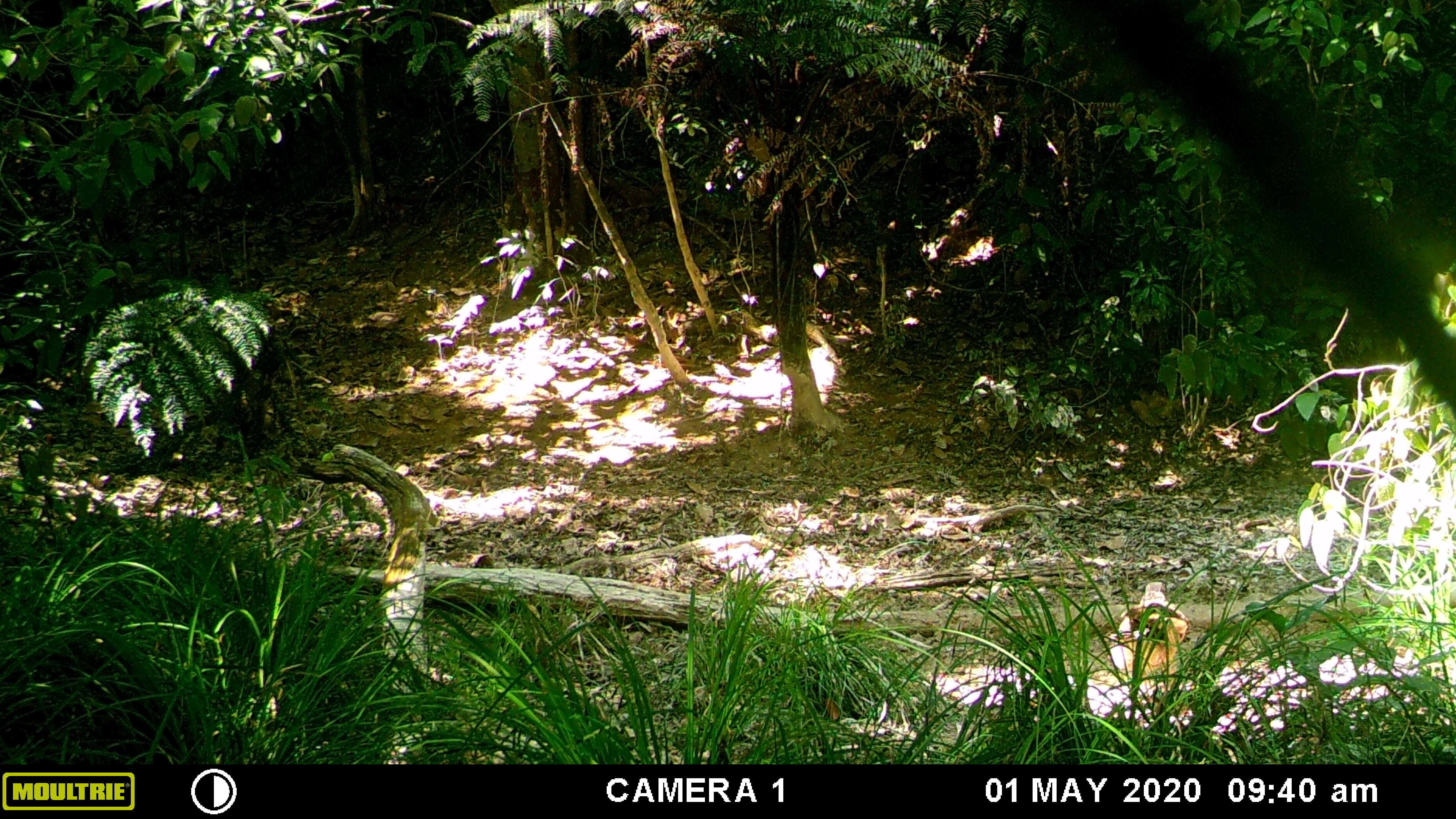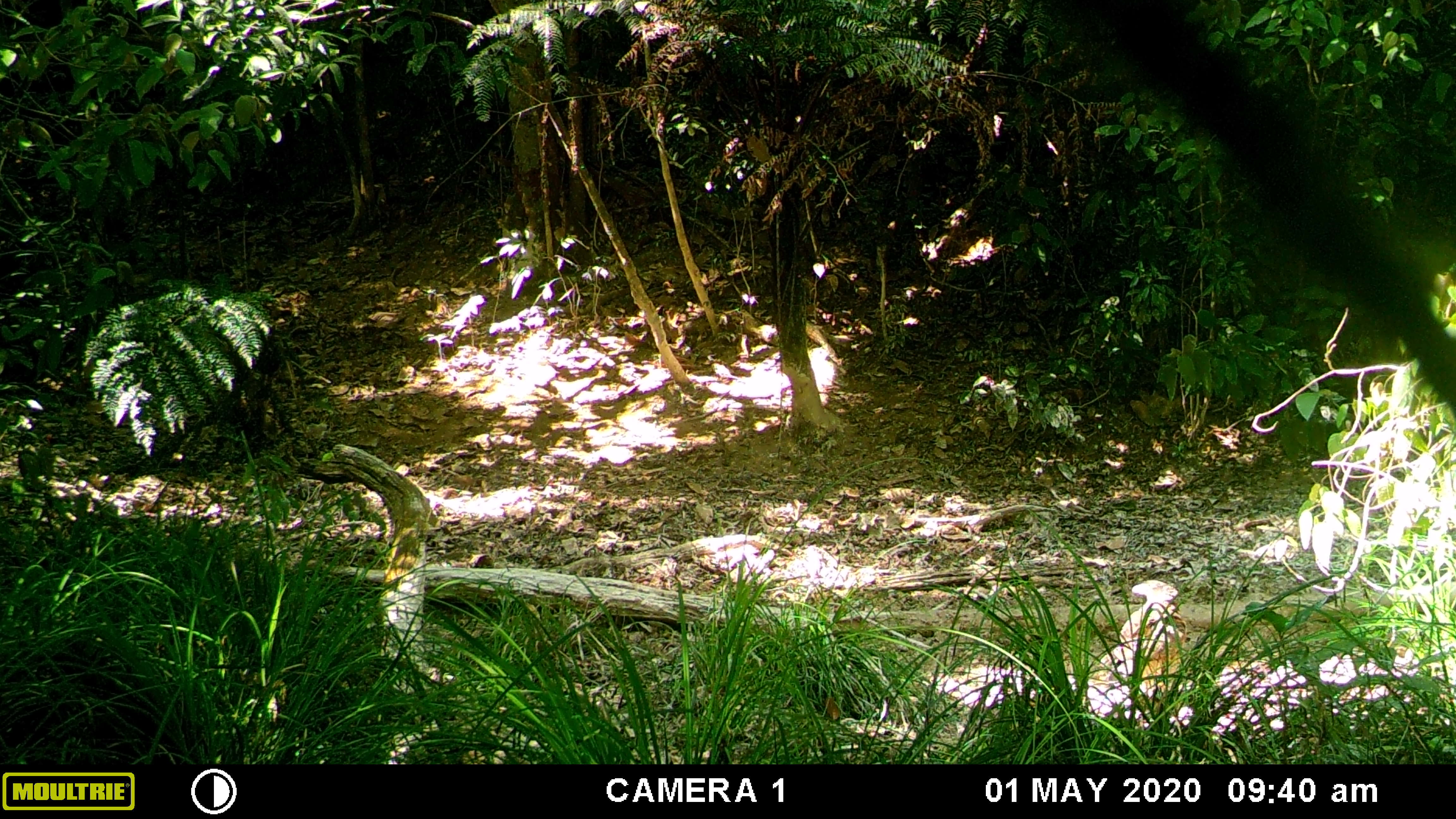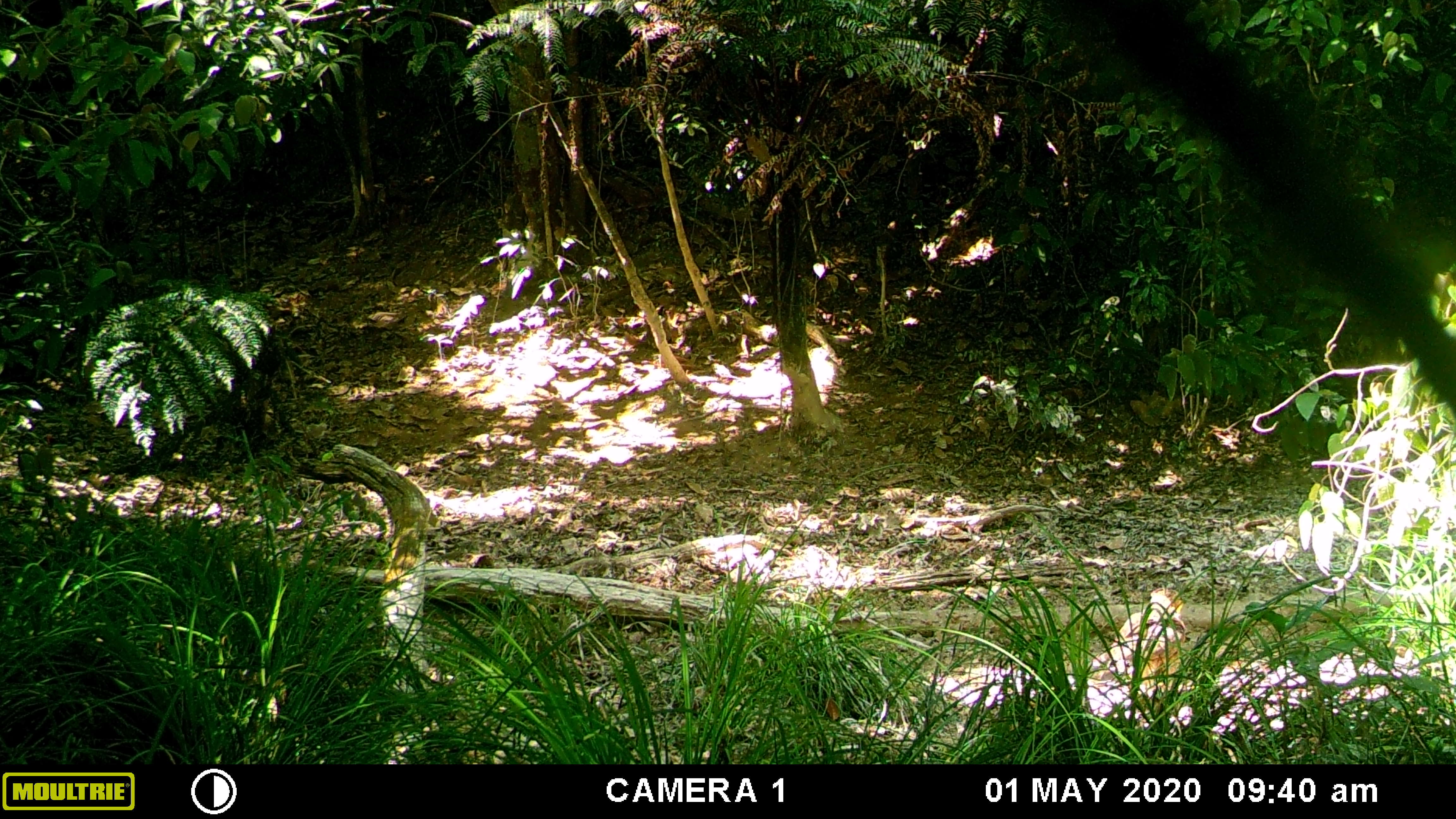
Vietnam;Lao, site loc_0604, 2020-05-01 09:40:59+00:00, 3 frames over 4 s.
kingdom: Animalia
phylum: Chordata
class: Aves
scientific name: Aves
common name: bird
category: unidentified bird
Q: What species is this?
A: Unidentified bird (bird) (Aves).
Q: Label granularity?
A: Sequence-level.